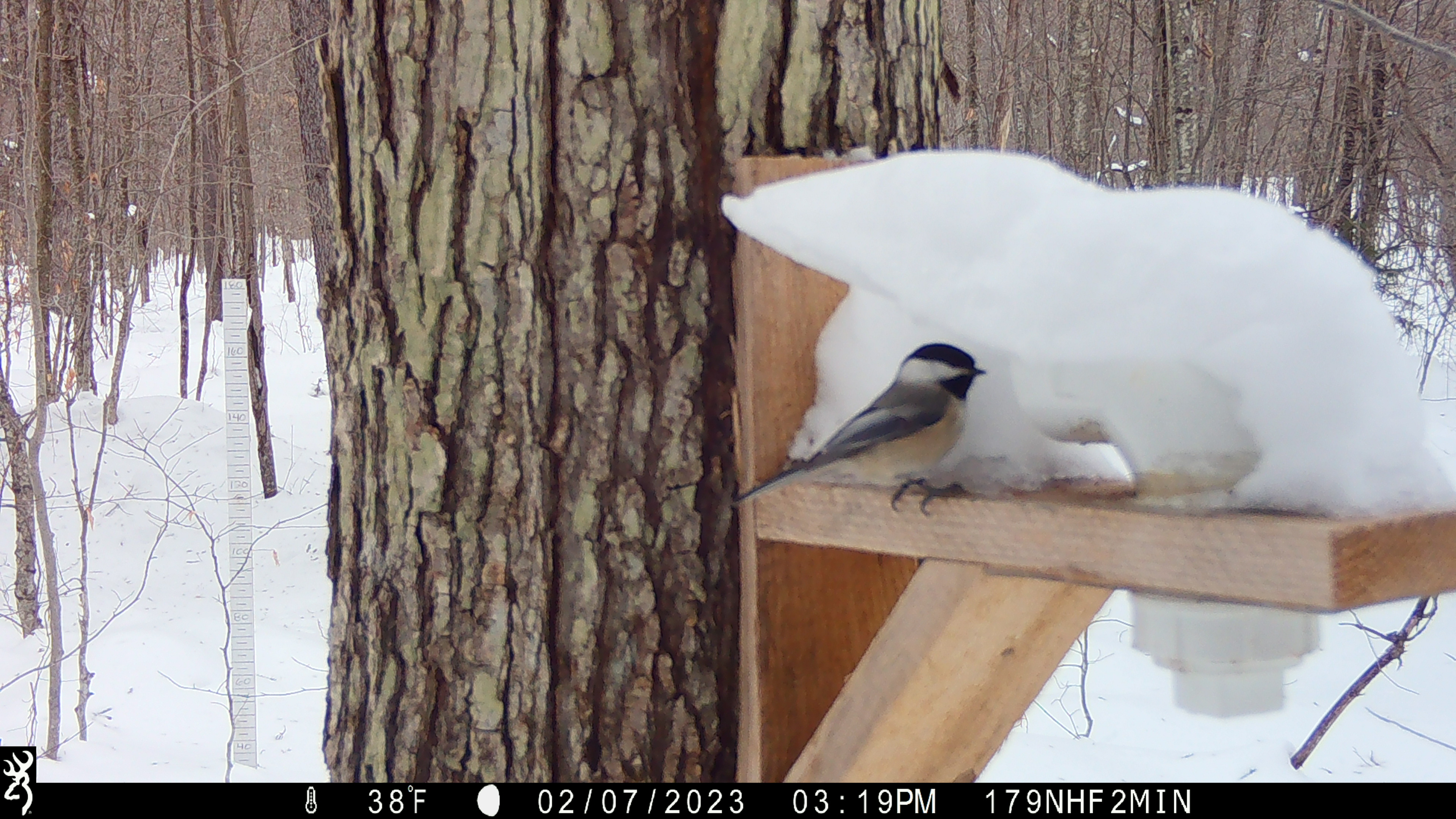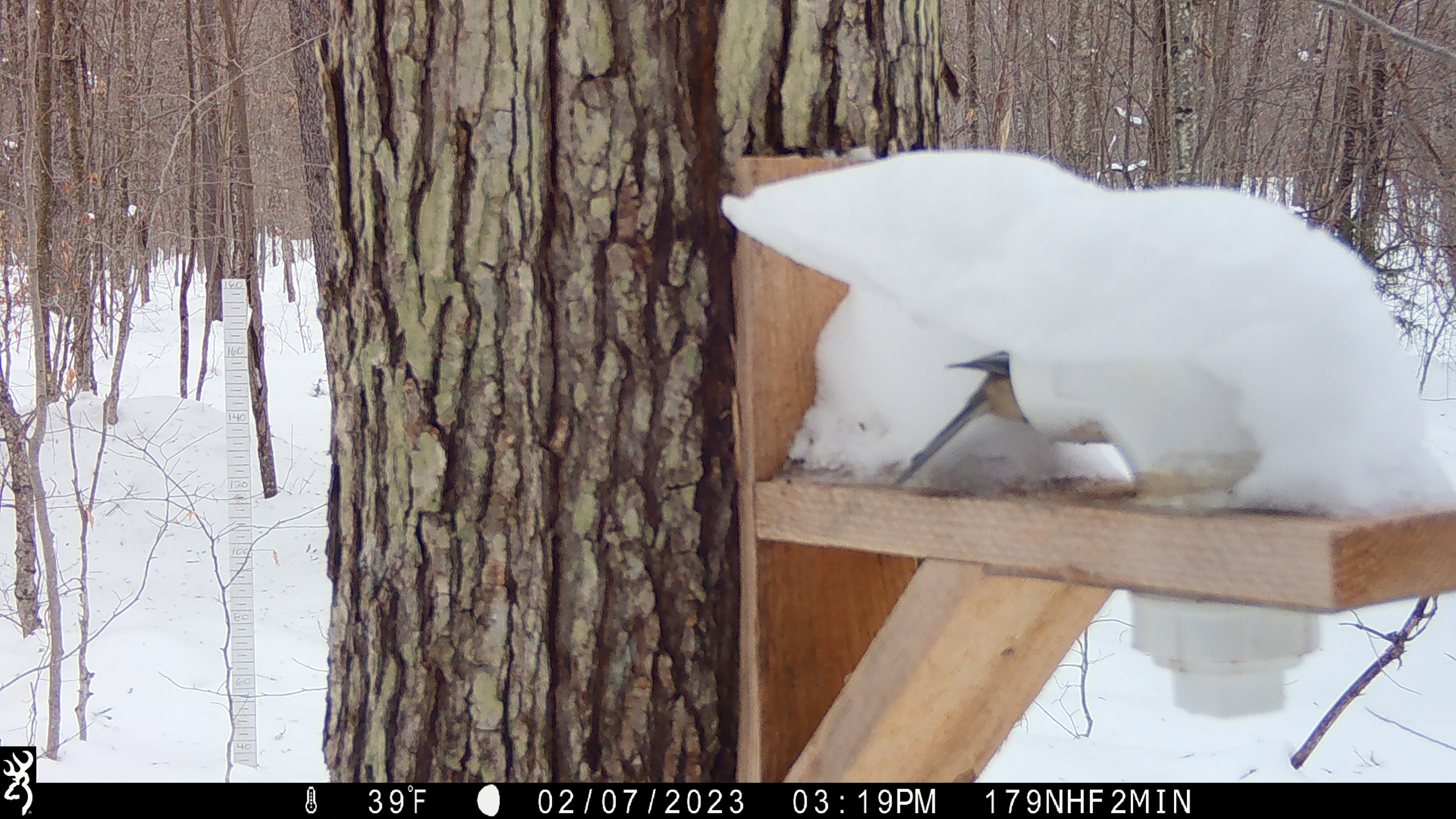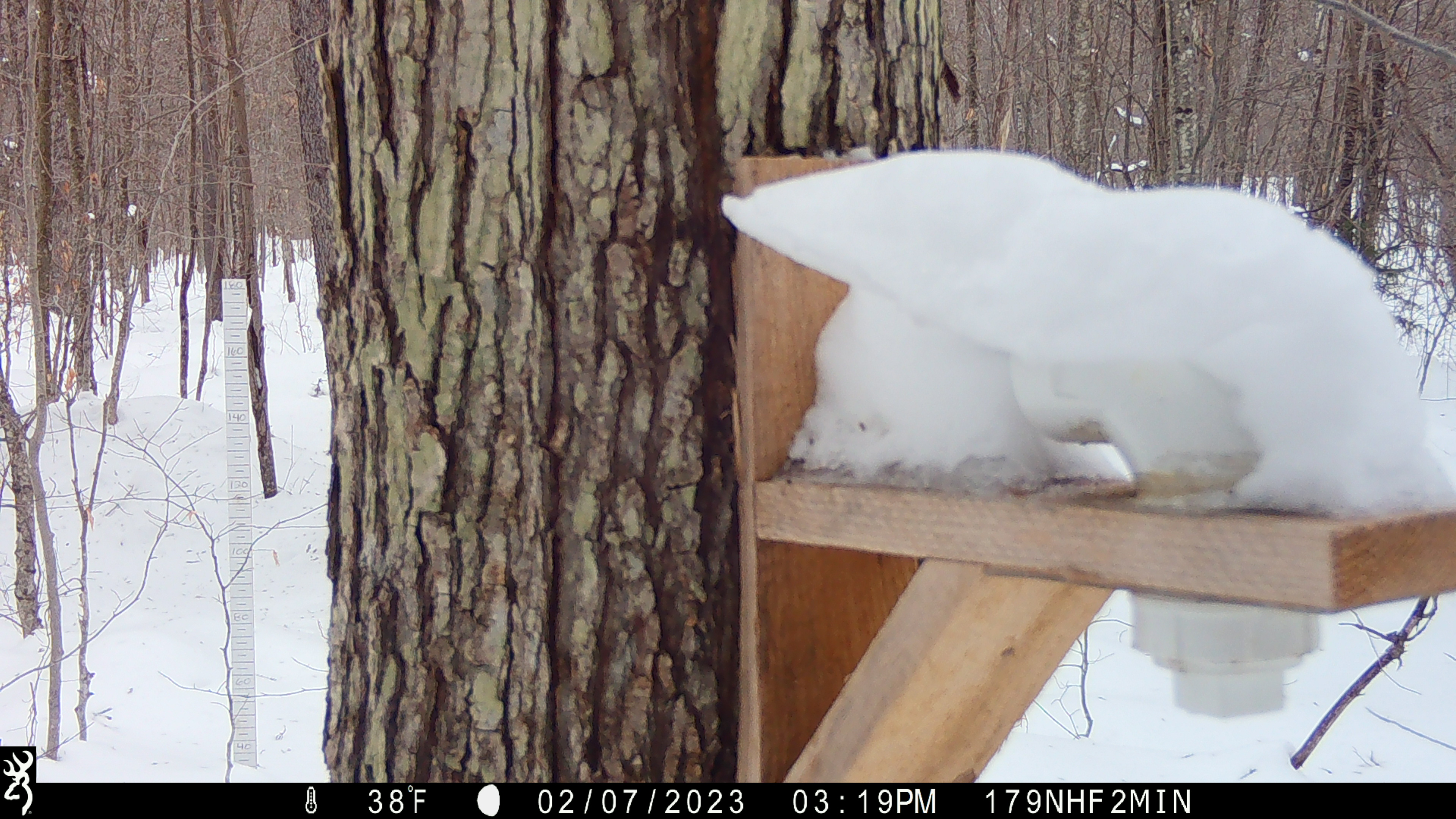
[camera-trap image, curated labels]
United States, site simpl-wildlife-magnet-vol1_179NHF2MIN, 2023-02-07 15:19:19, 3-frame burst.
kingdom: Animalia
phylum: Chordata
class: Aves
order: Passeriformes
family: Paridae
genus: Poecile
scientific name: Poecile atricapillus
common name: black-capped chickadee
Black-capped chickadee (Poecile atricapillus).